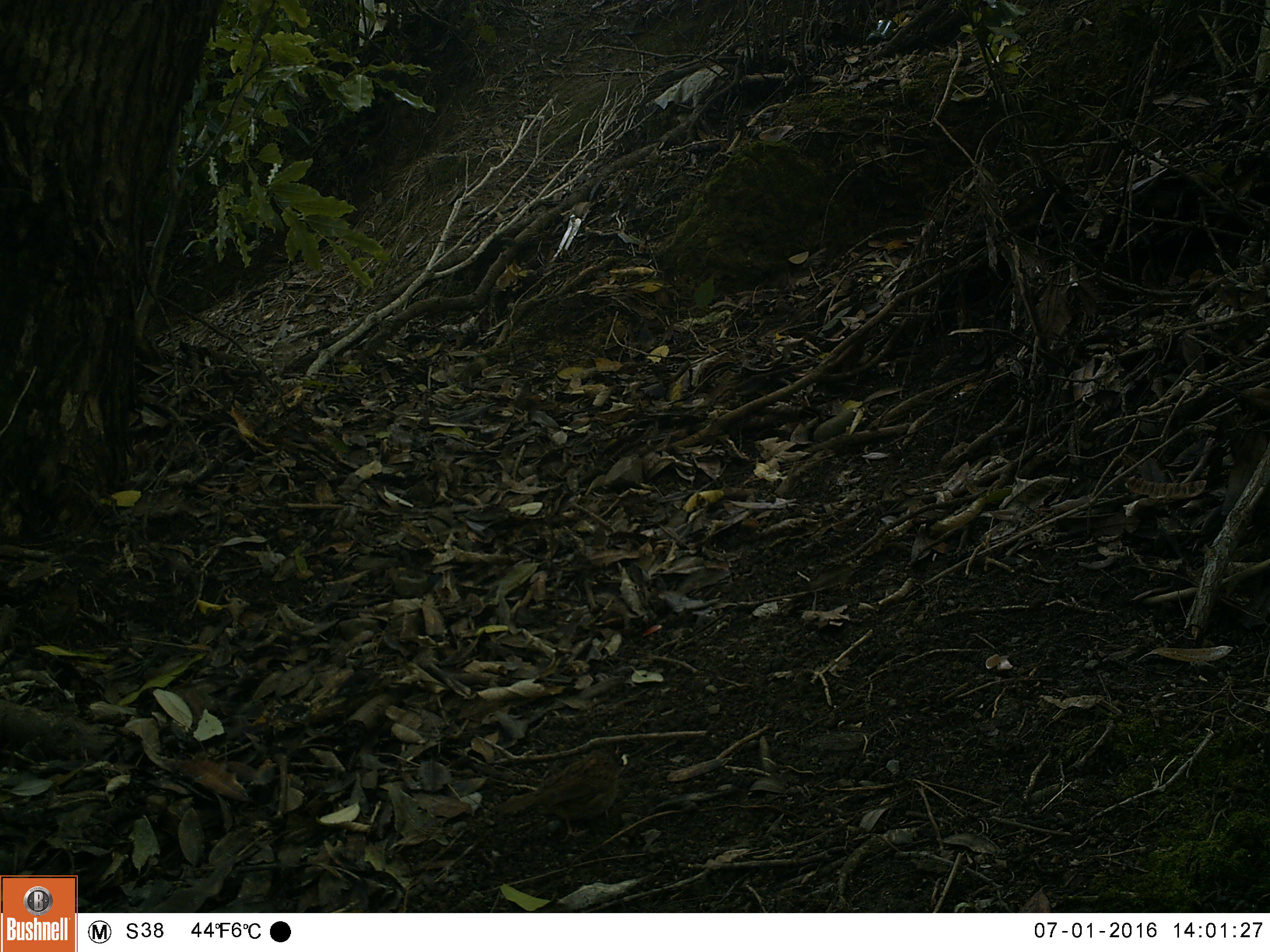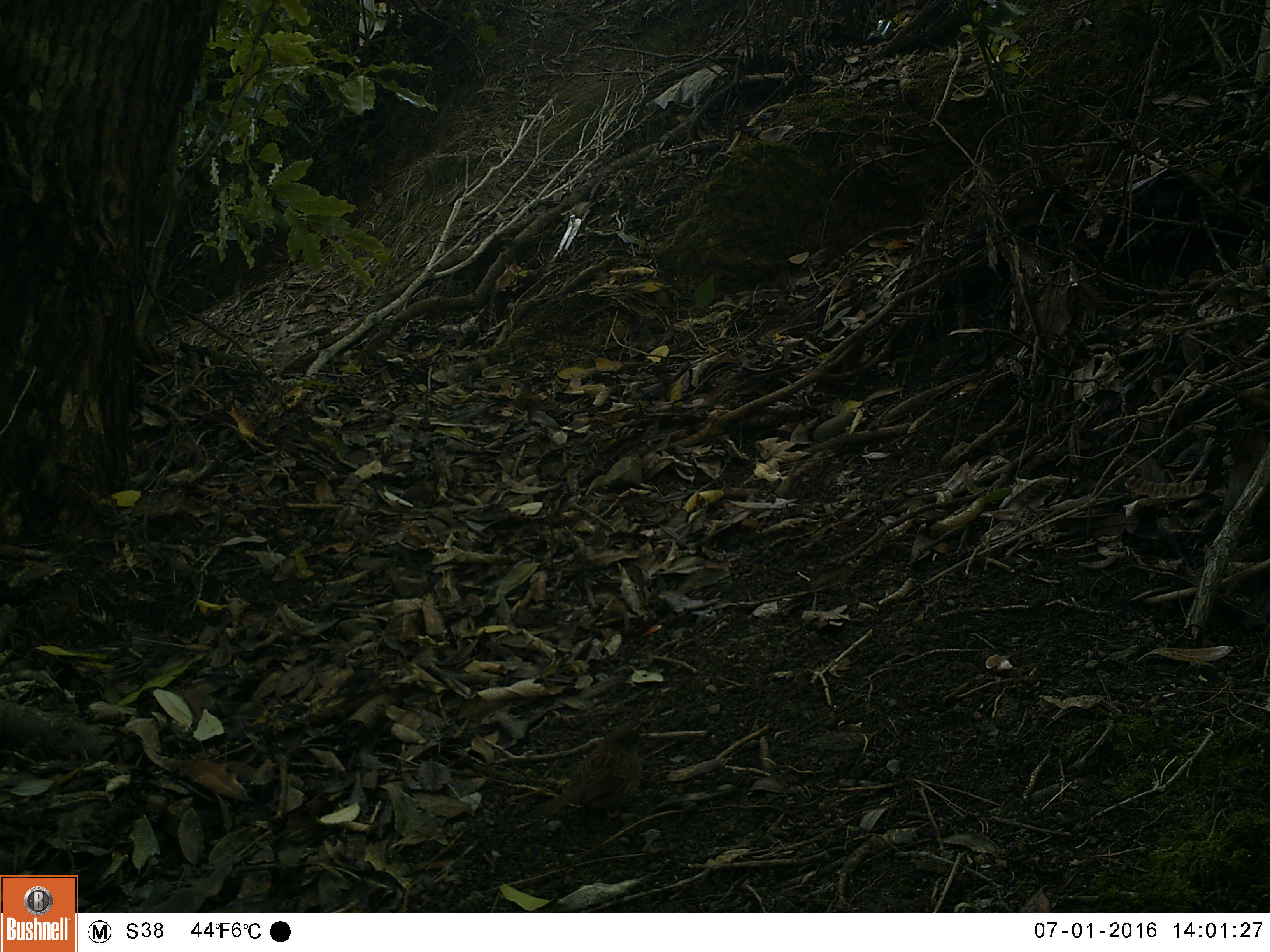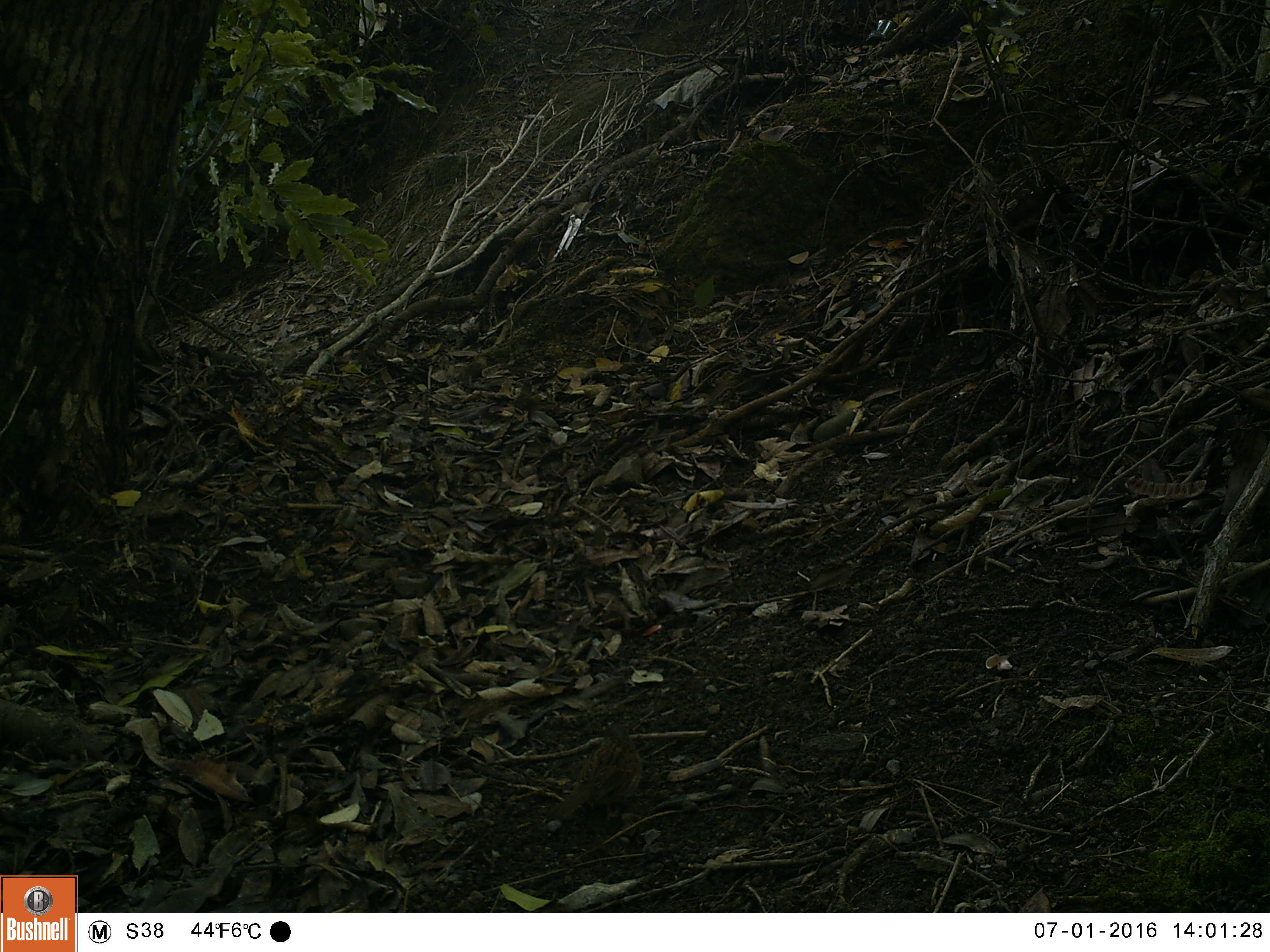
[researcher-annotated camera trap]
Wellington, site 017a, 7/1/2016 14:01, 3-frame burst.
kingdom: Animalia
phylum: Chordata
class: Aves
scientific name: Aves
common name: bird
Bird (Aves).